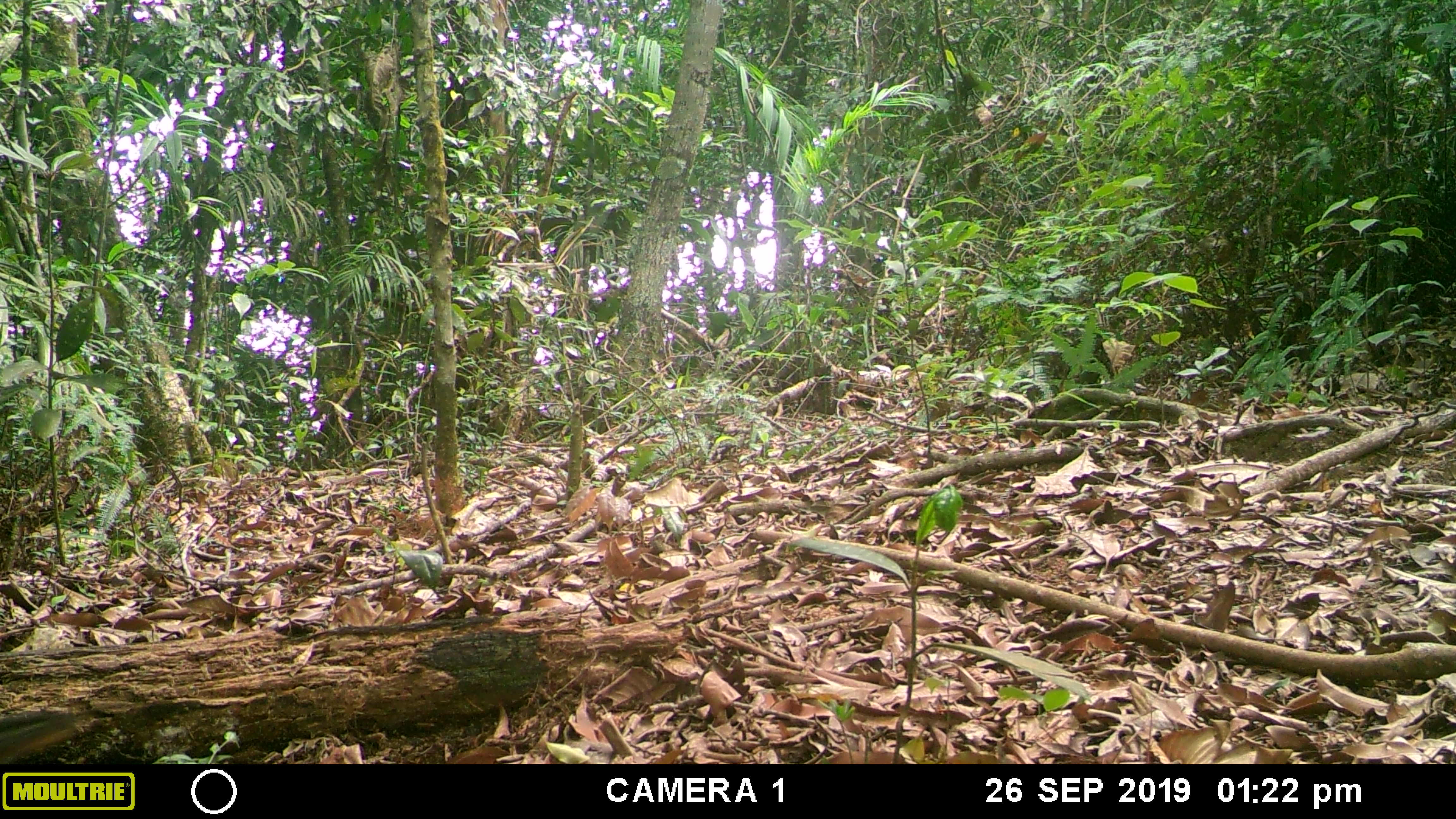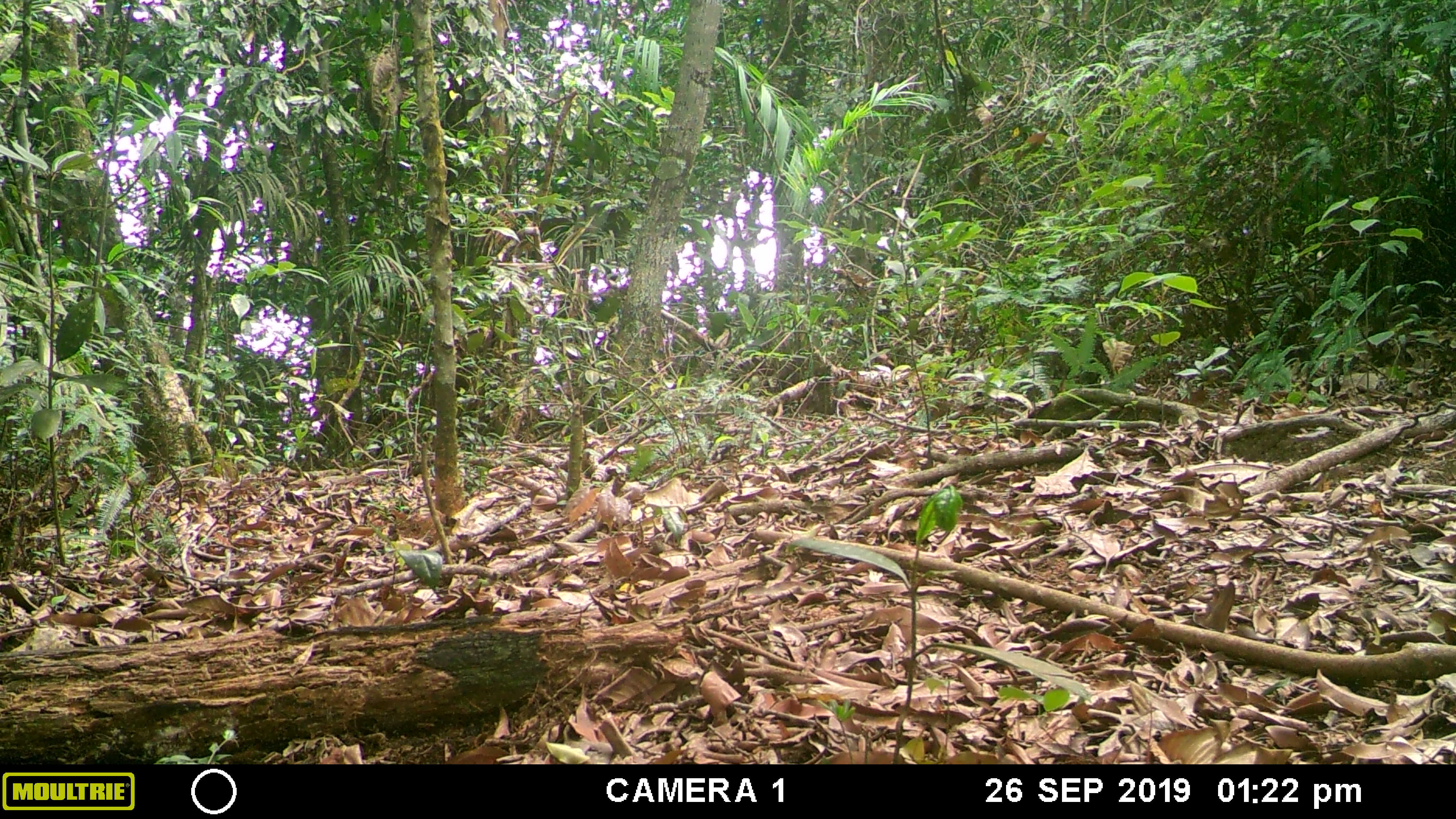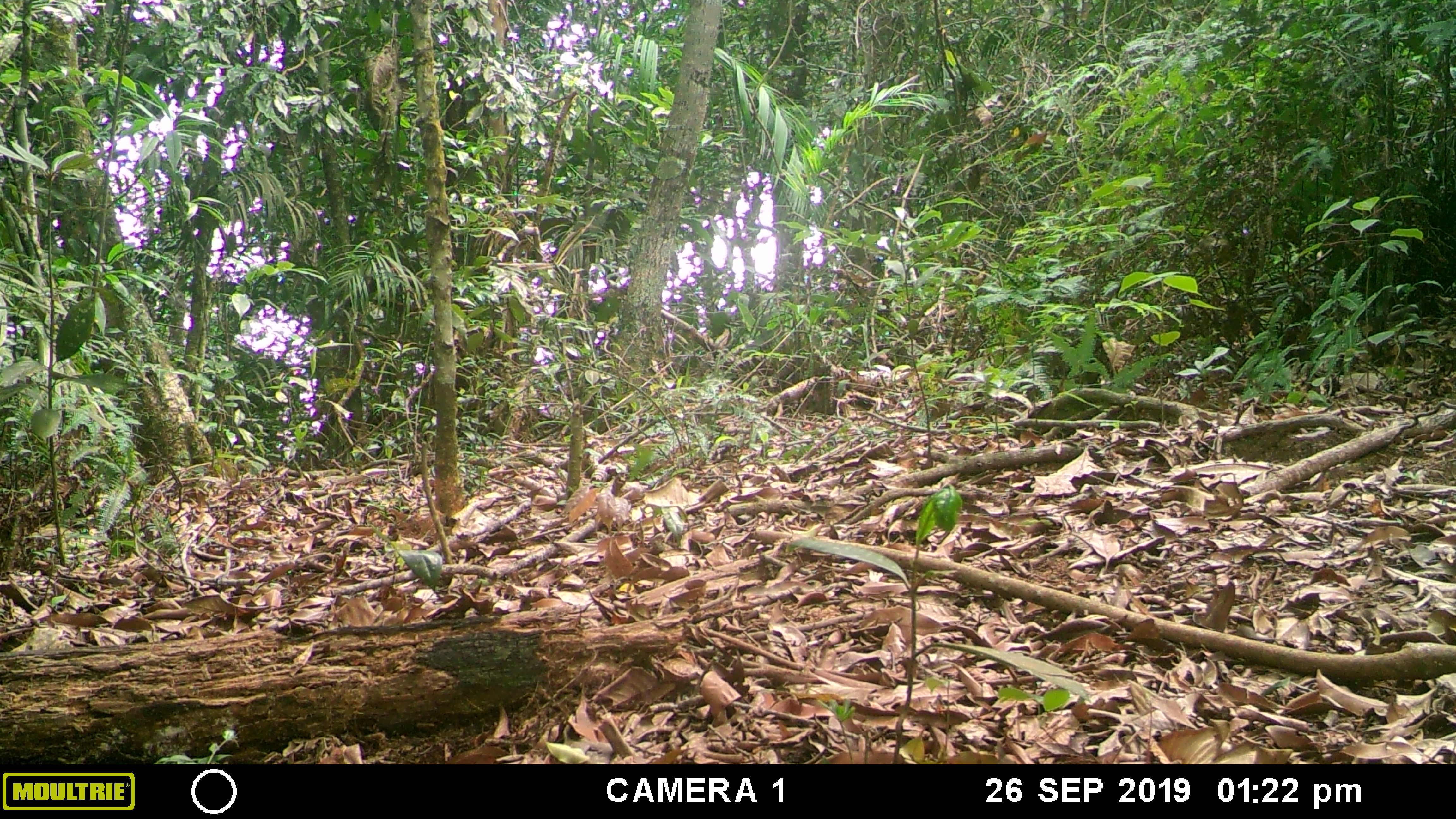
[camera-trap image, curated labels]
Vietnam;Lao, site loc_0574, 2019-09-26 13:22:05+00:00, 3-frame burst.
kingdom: Animalia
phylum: Chordata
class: Mammalia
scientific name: Mammalia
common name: mammal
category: unidentified small mammal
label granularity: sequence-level